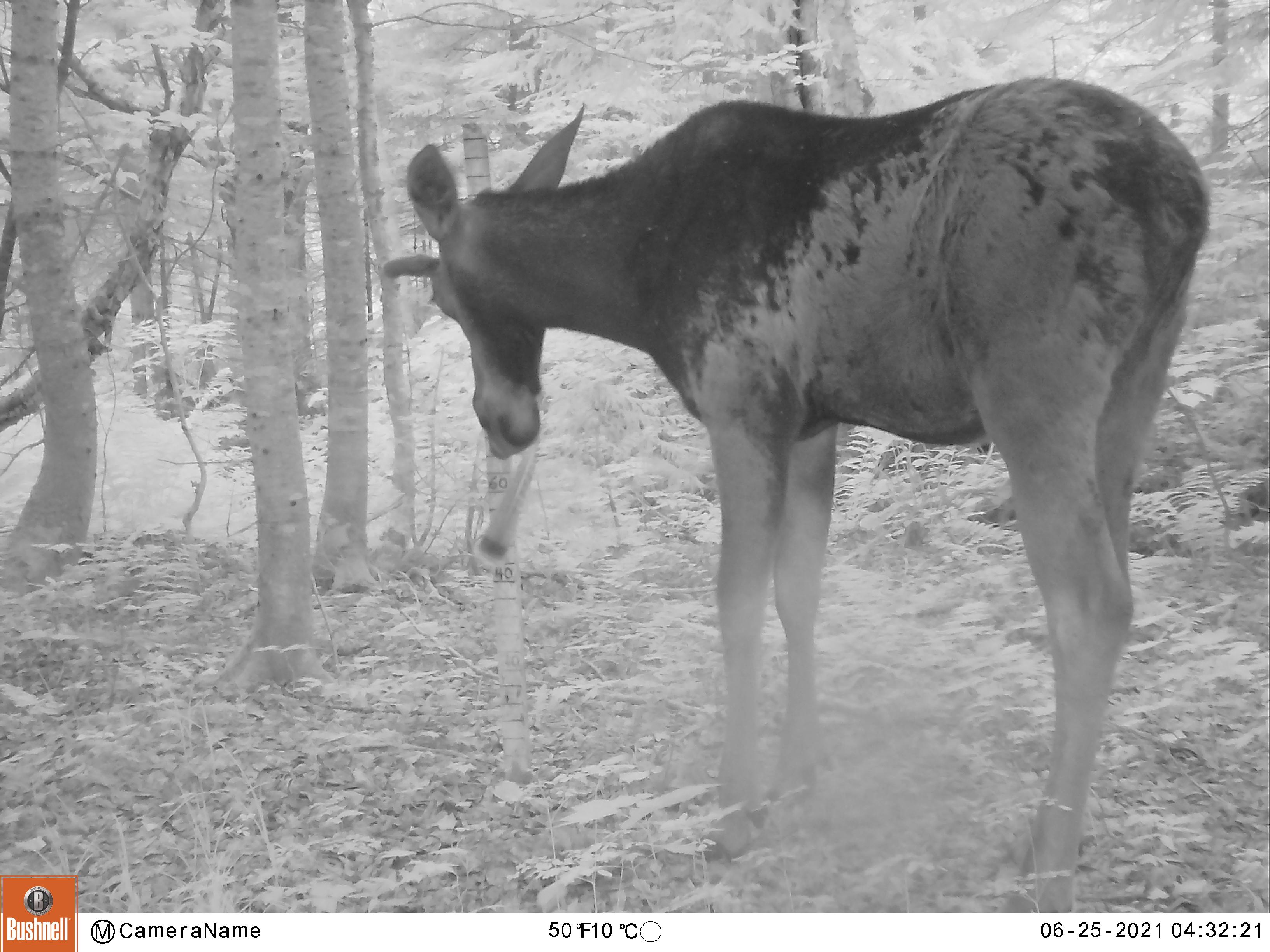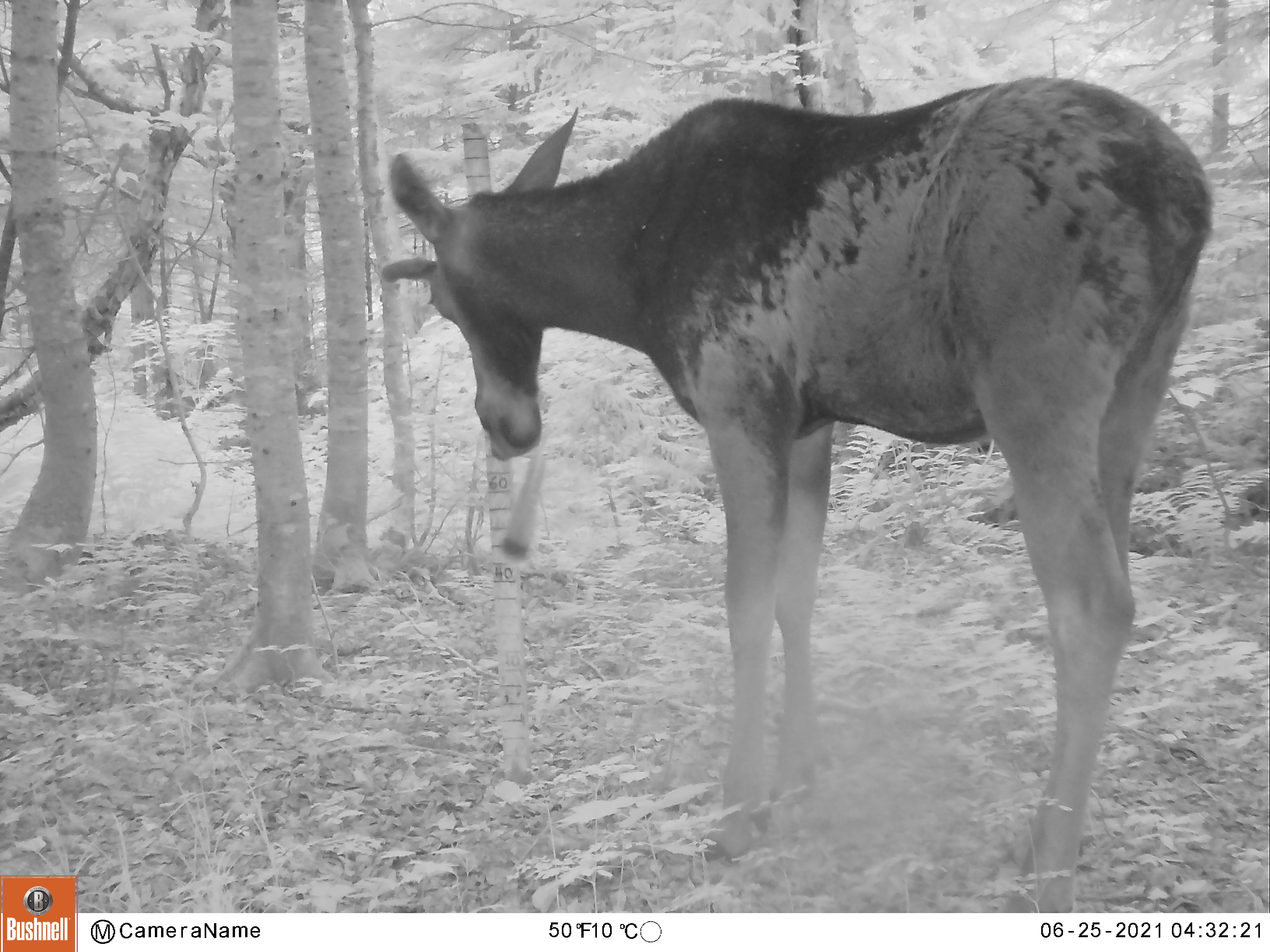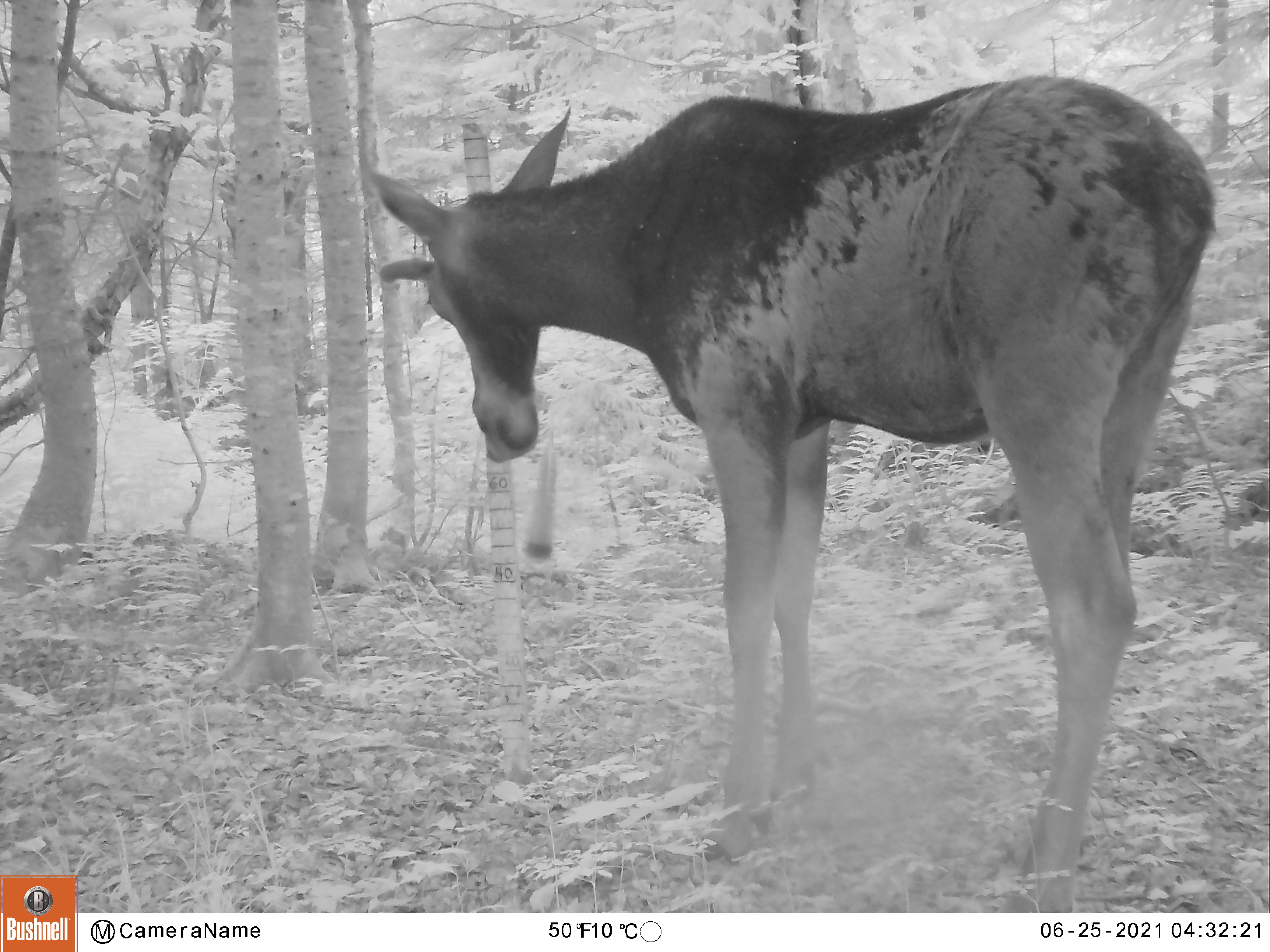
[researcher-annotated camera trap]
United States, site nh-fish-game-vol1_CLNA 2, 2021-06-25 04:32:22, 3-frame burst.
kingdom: Animalia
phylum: Chordata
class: Mammalia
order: Artiodactyla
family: Cervidae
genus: Alces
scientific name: Alces alces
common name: moose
Moose (Alces alces).